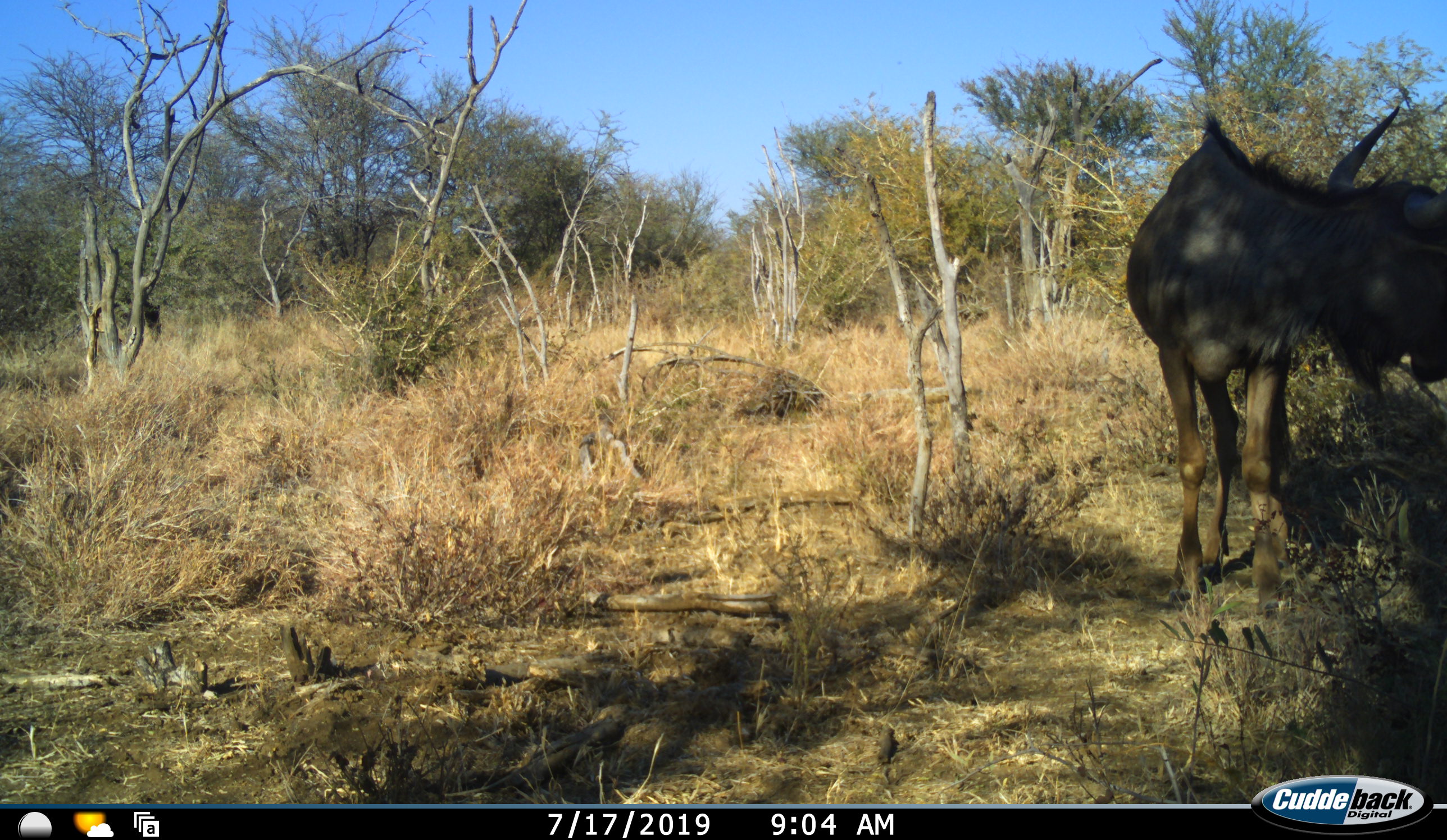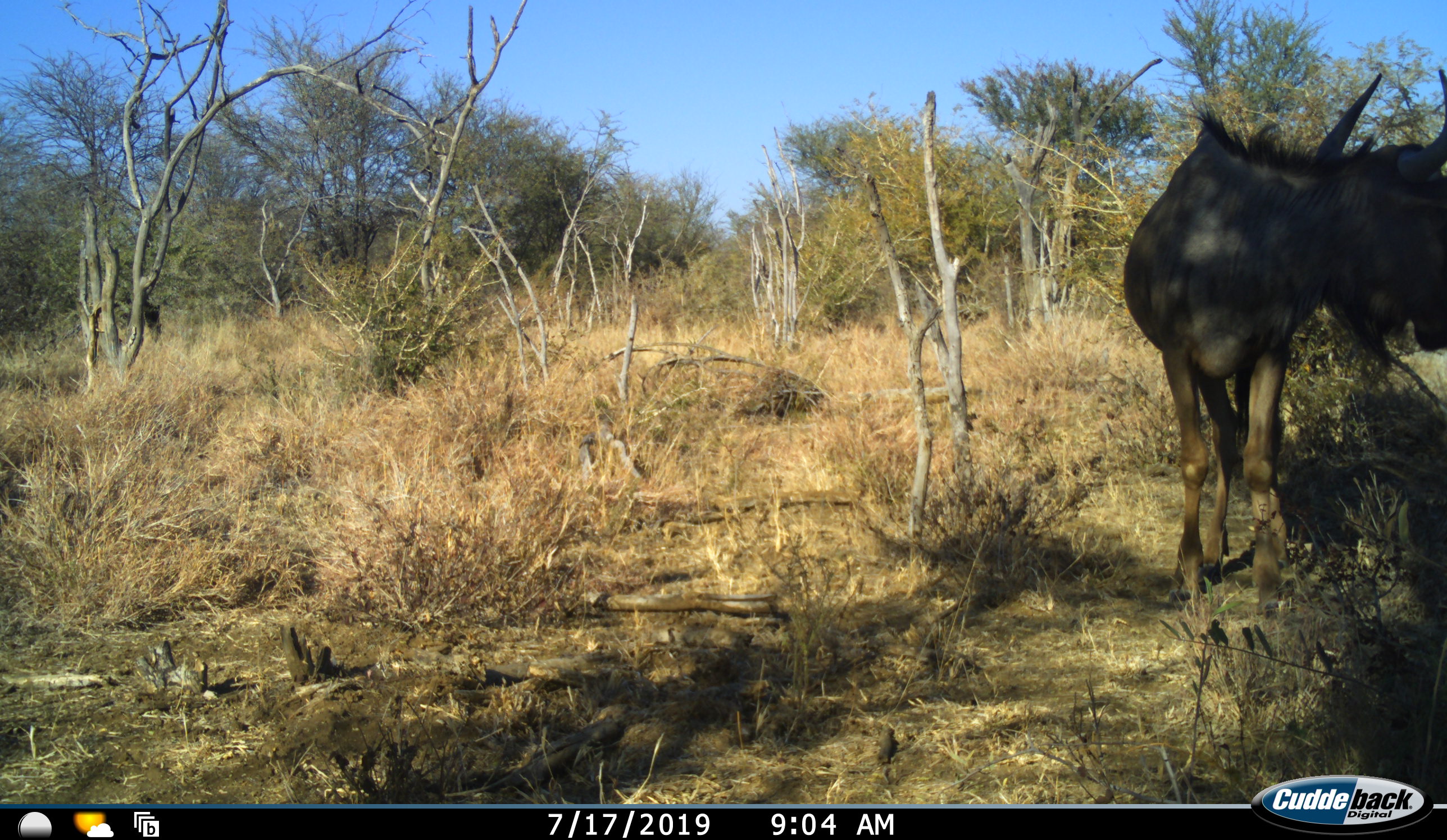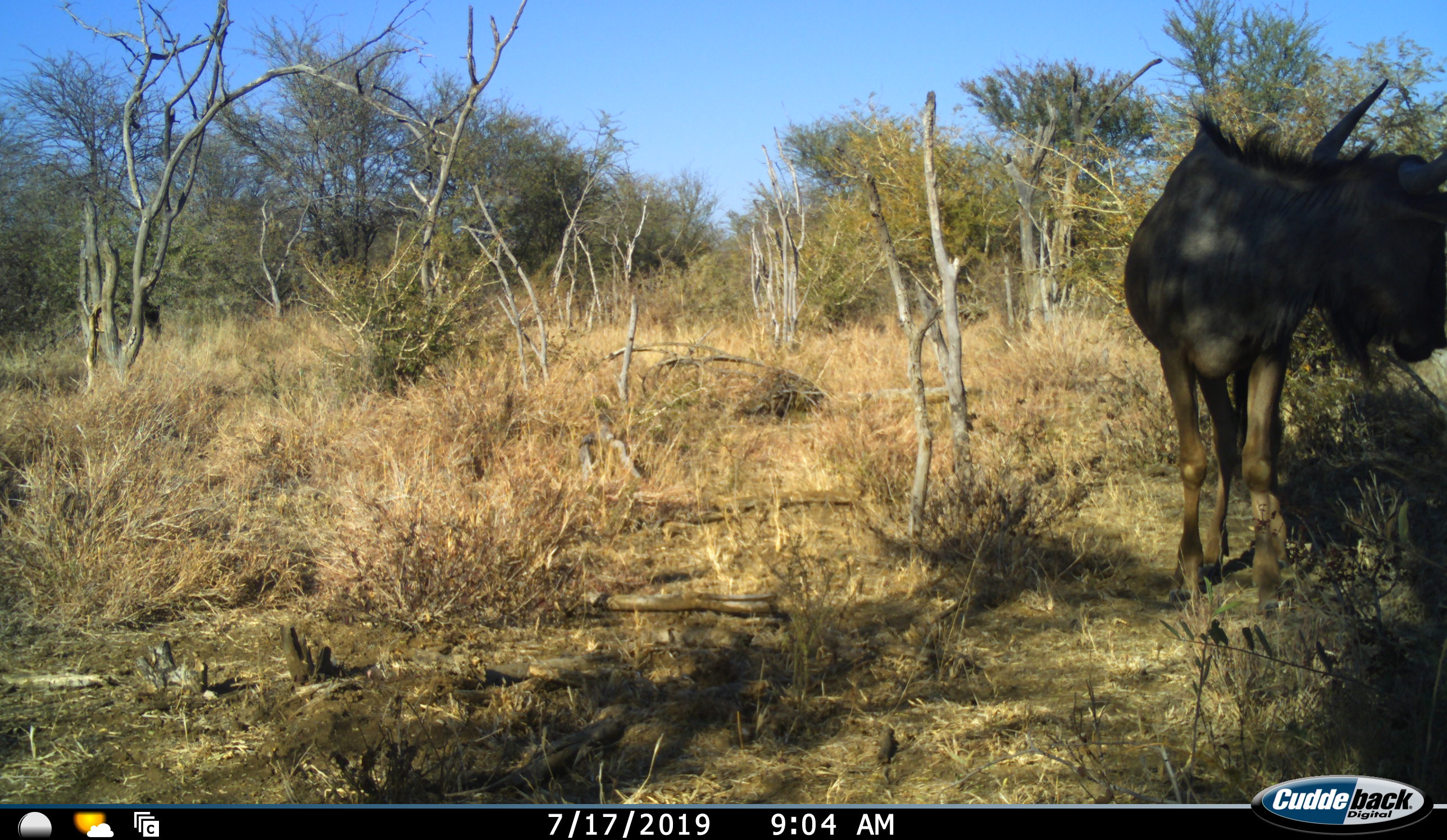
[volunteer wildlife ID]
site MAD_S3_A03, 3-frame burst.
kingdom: Animalia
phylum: Chordata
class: Mammalia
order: Artiodactyla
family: Bovidae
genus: Connochaetes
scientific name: Connochaetes taurinus taurinus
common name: blue wildebeest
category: wildebeestblue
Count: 1.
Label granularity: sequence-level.